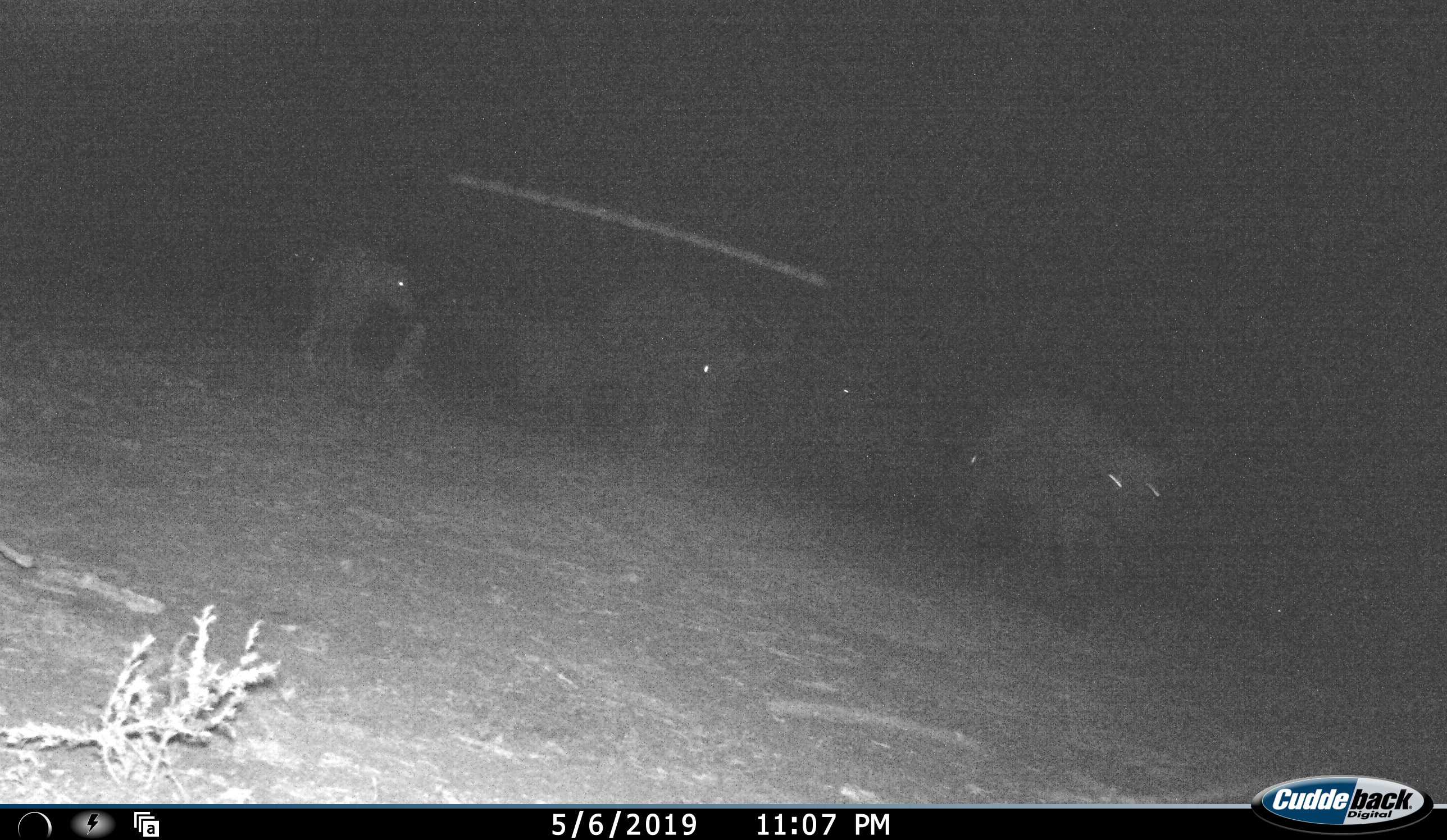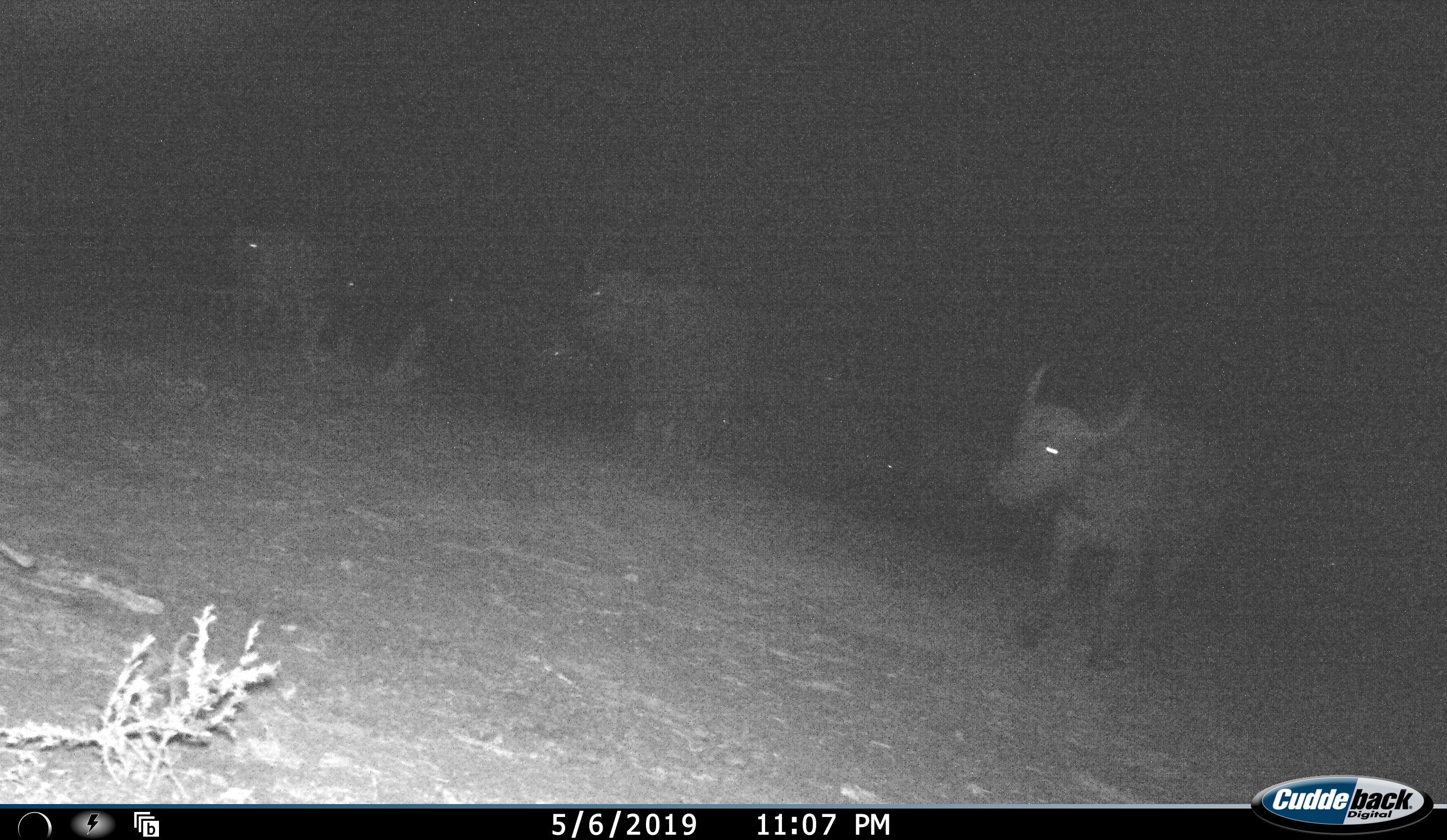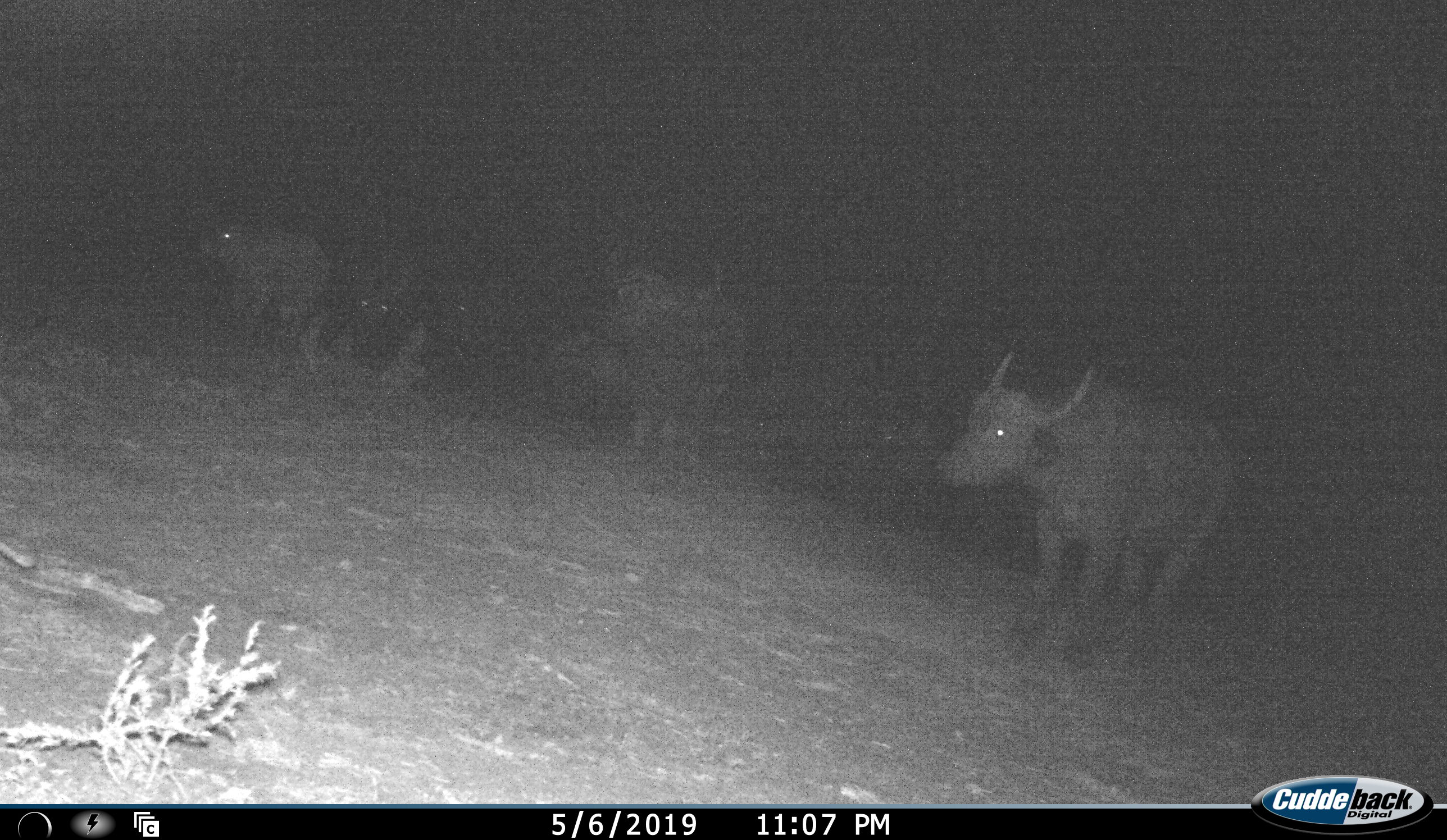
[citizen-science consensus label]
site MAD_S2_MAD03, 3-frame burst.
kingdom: Animalia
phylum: Chordata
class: Mammalia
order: Artiodactyla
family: Bovidae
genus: Syncerus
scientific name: Syncerus caffer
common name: african buffalo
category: buffalo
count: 7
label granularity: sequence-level